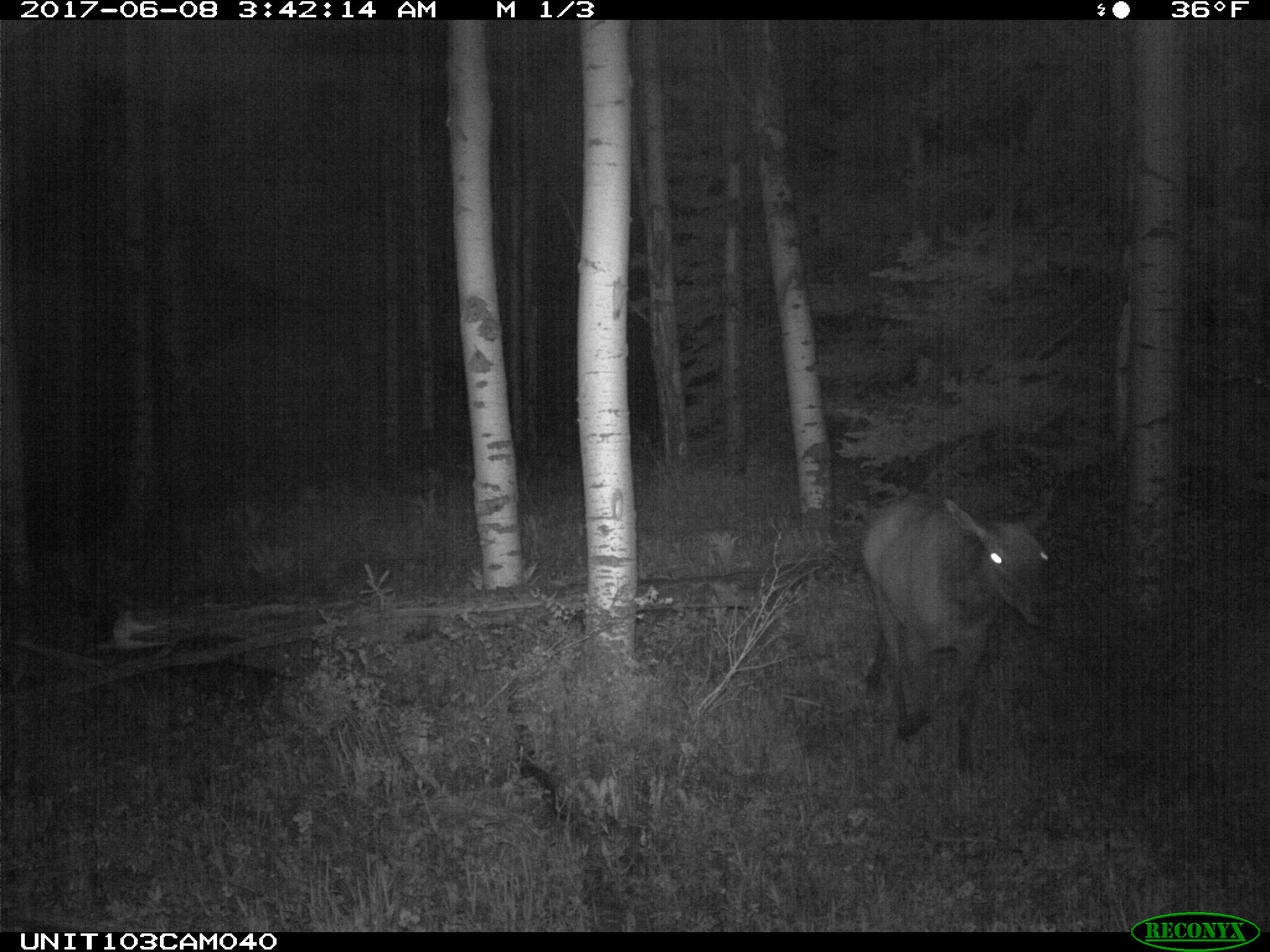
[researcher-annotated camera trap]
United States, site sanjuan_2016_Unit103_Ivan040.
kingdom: Animalia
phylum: Chordata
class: Mammalia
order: Artiodactyla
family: Cervidae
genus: Cervus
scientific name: Cervus elaphus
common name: red deer